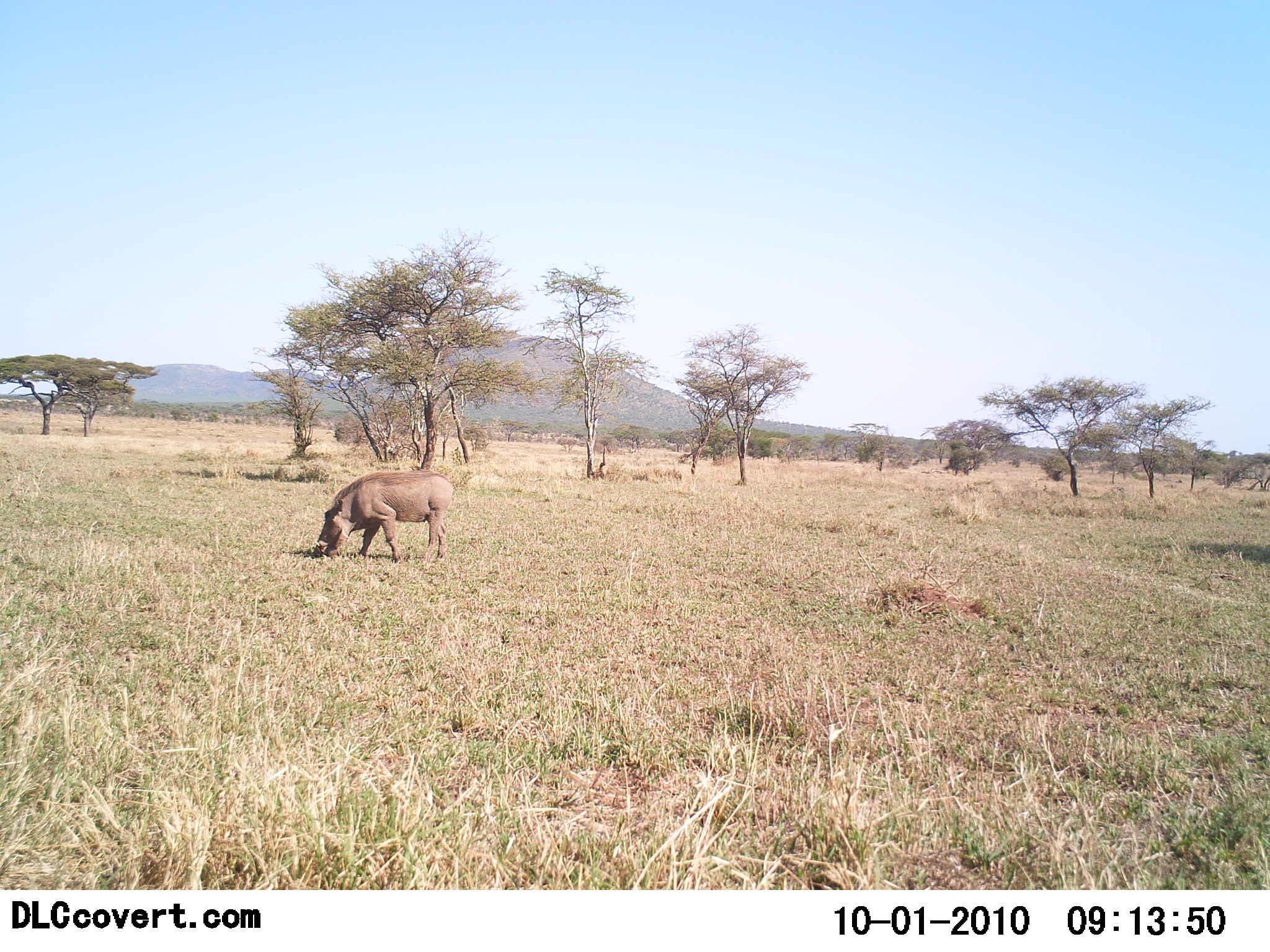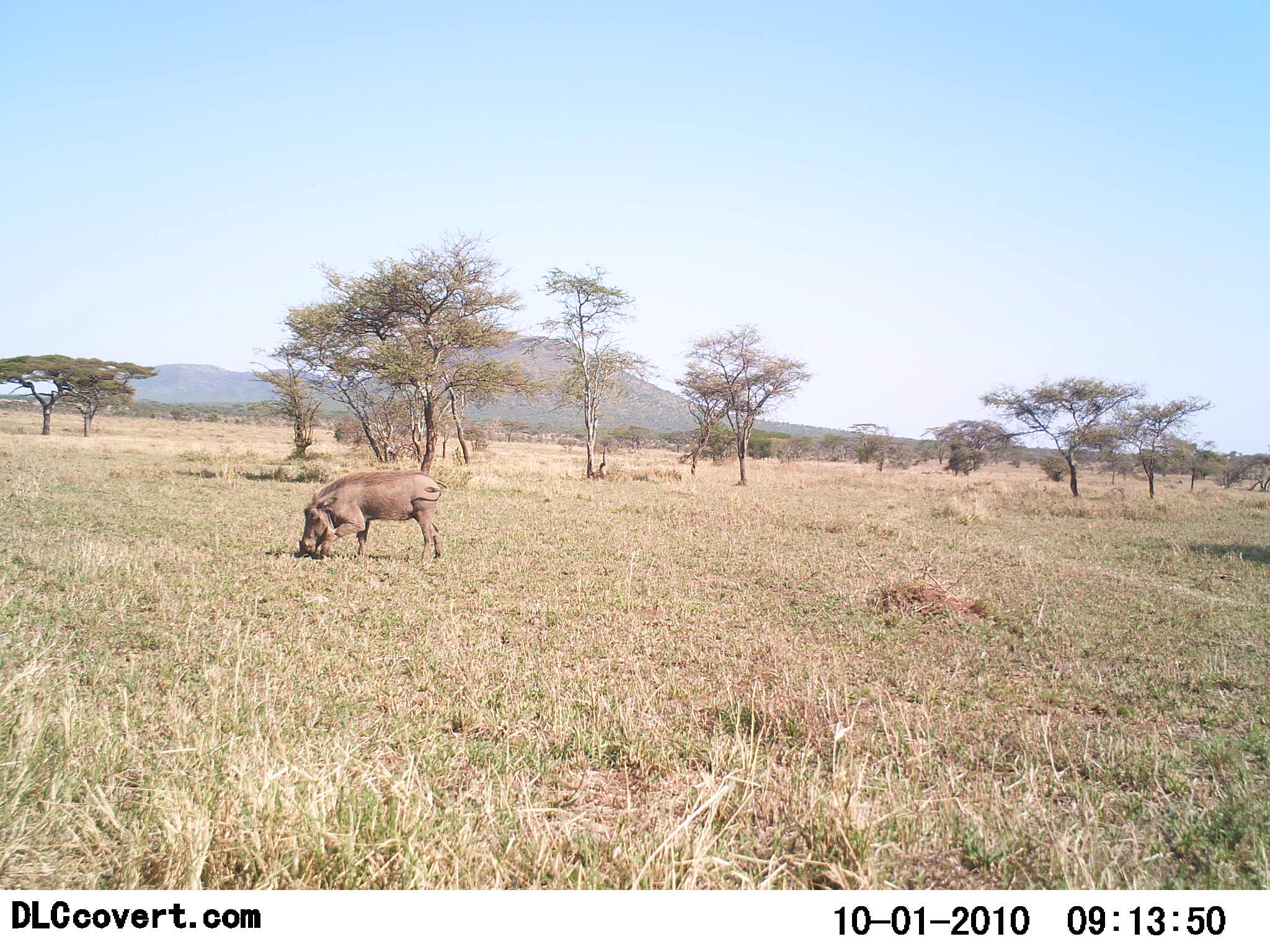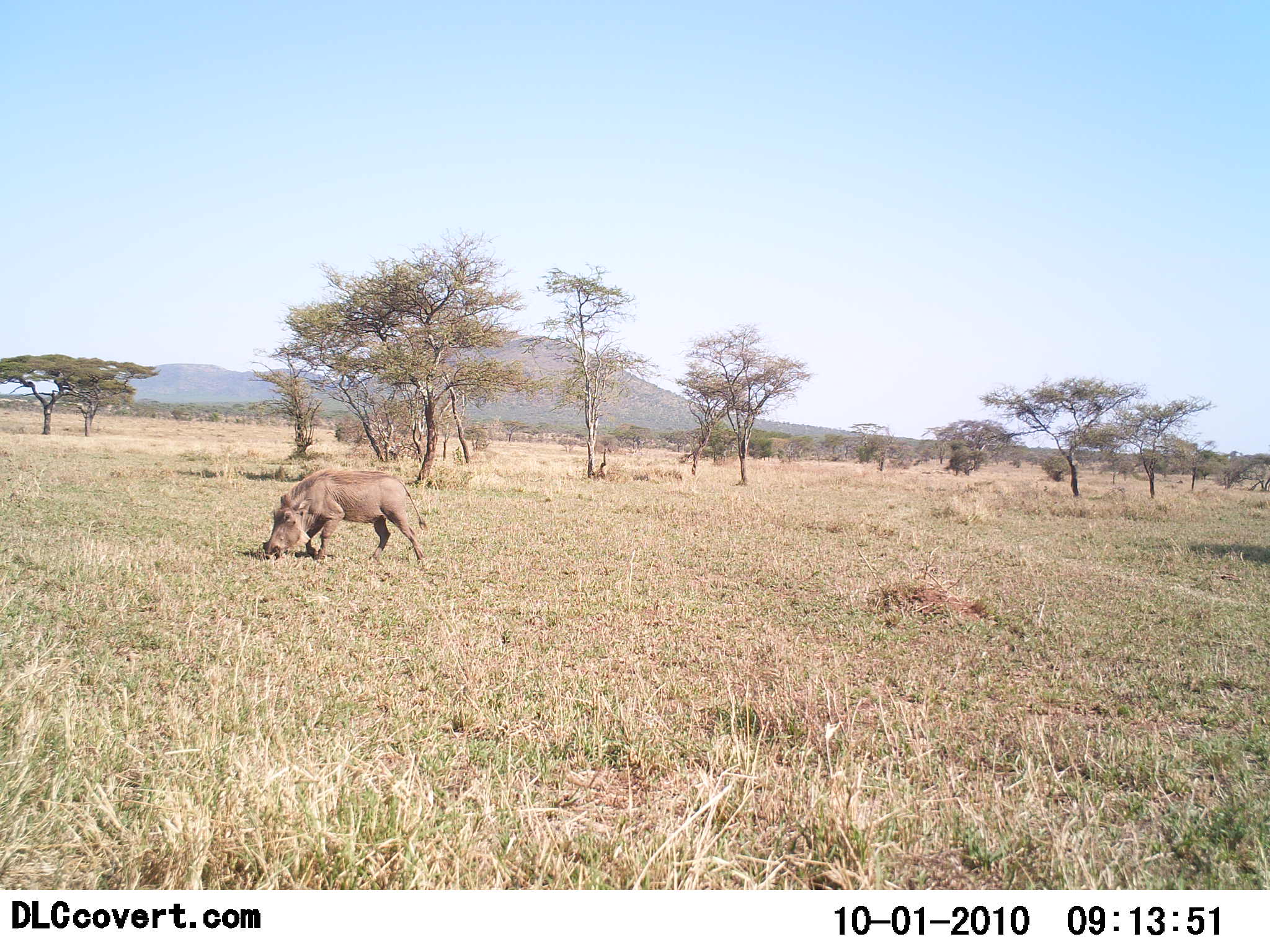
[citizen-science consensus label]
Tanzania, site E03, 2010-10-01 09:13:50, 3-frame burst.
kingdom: Animalia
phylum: Chordata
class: Mammalia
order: Artiodactyla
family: Suidae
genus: Phacochoerus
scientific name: Phacochoerus africanus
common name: warthog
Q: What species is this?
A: Warthog (Phacochoerus africanus).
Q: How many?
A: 1.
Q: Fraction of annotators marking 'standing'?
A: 19%.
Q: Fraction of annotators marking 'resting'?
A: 0%.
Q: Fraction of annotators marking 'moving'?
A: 38%.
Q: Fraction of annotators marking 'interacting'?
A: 0%.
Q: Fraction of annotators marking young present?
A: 0%.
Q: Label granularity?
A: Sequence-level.